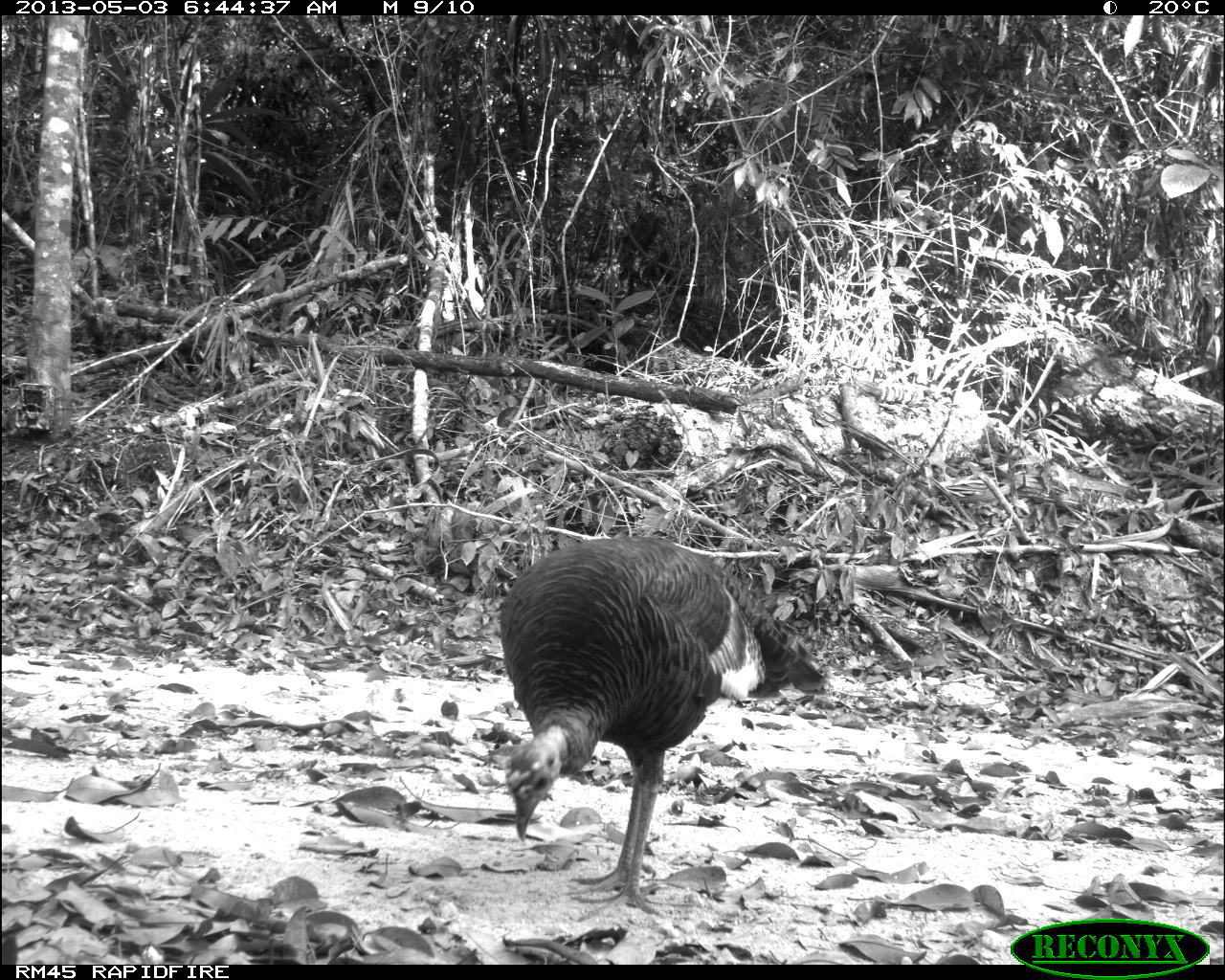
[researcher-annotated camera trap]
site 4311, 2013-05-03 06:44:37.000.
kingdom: Animalia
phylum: Chordata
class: Aves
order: Galliformes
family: Phasianidae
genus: Meleagris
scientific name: Meleagris ocellata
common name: ocellated turkey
Meleagris ocellata (ocellated turkey), count 1, sex female.